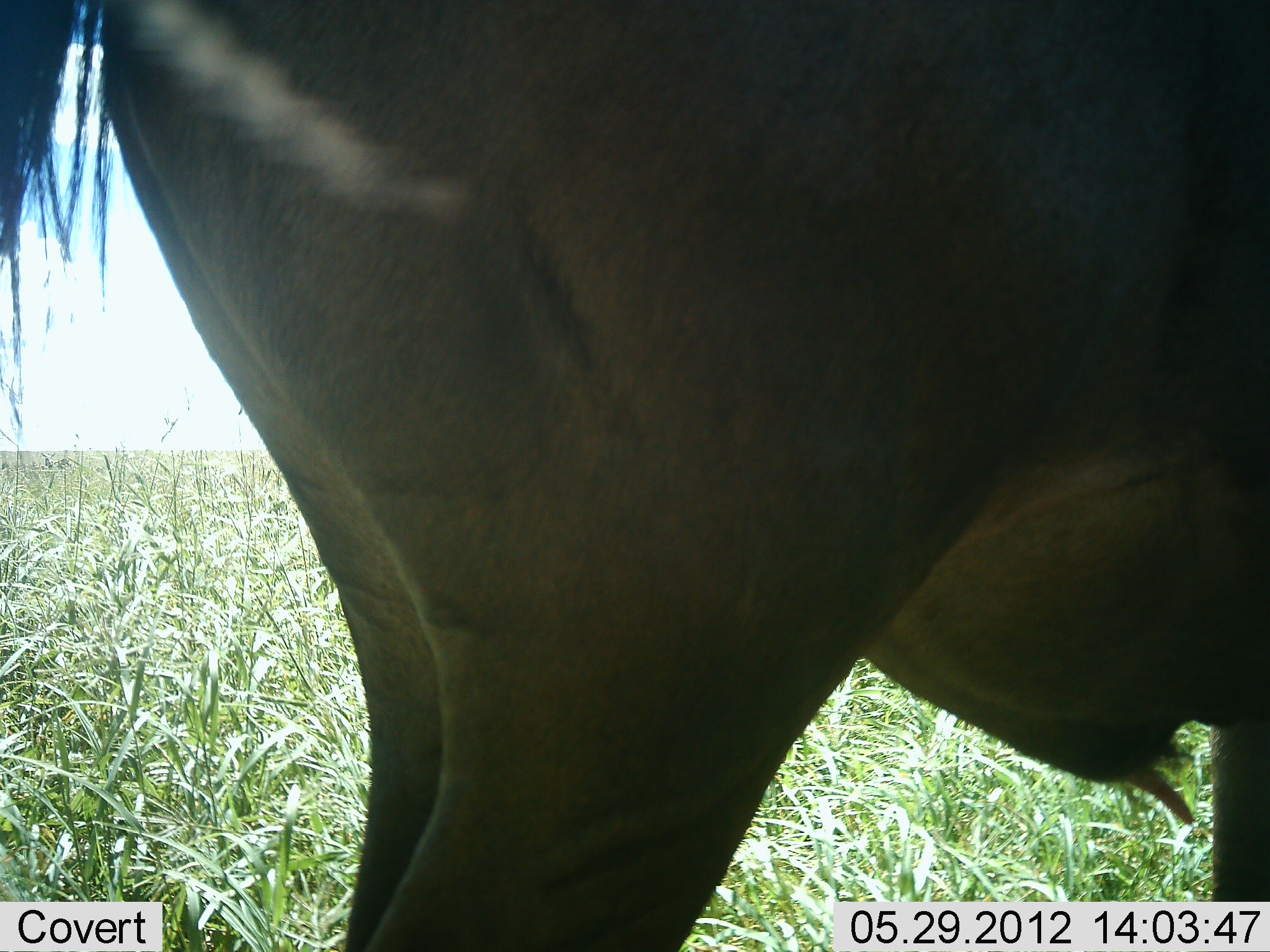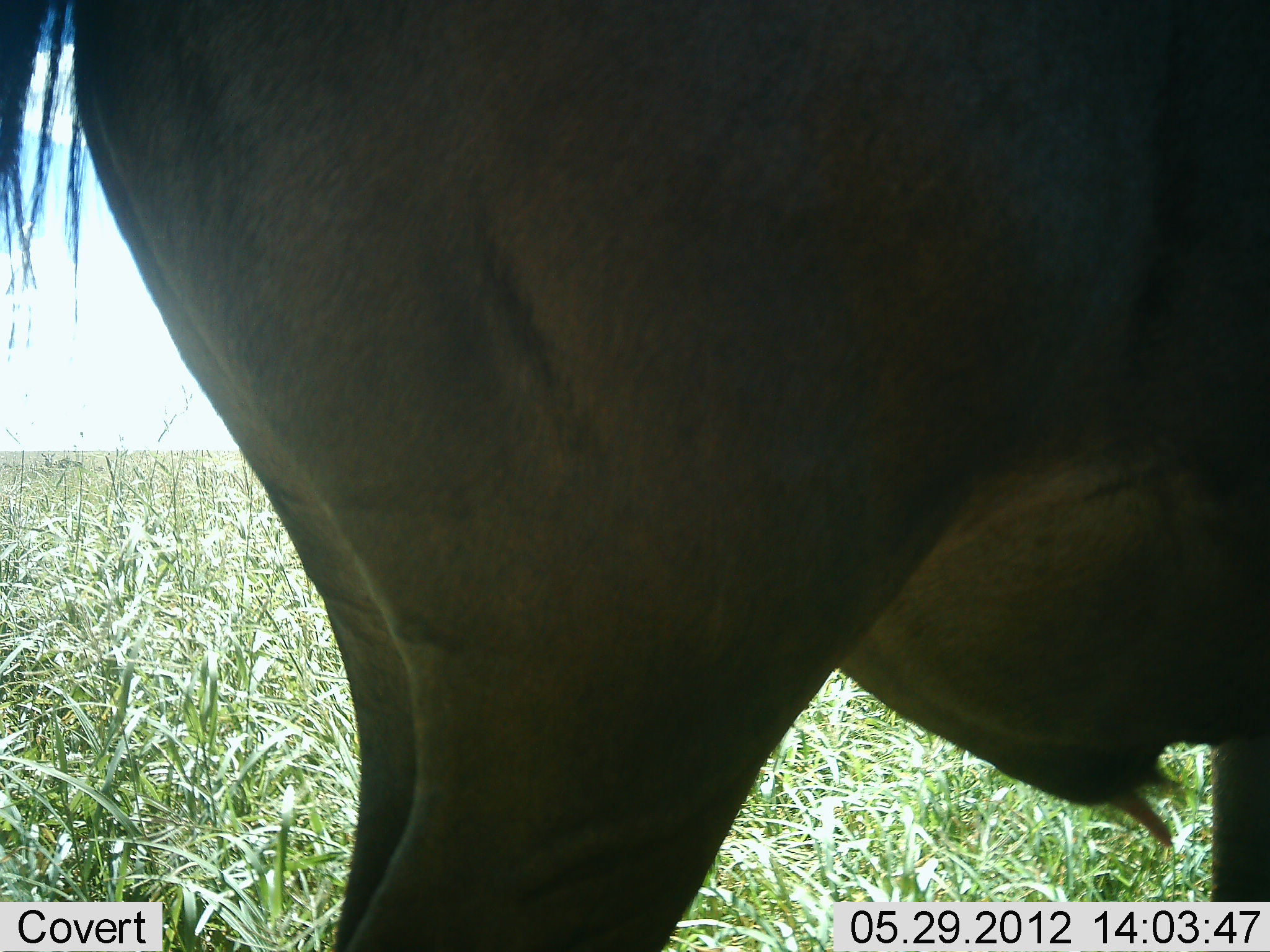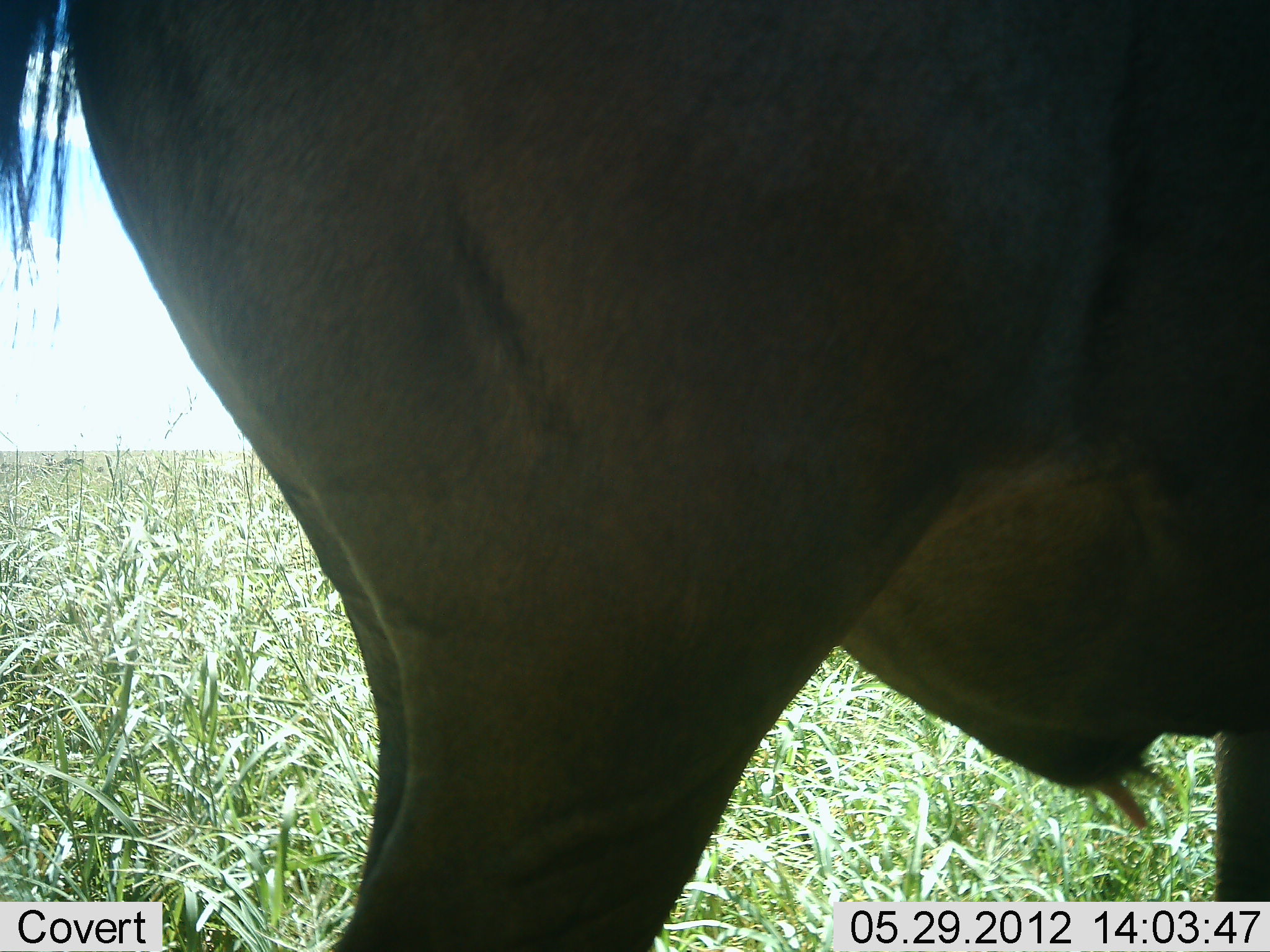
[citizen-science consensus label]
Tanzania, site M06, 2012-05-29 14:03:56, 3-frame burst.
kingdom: Animalia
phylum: Chordata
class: Mammalia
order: Artiodactyla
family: Bovidae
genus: Connochaetes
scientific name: Connochaetes taurinus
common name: blue wildebeest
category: wildebeest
Wildebeest (blue wildebeest) (Connochaetes taurinus), count 1. Behavior (volunteer vote fractions): standing 95%, resting 0%, moving 0%, interacting 5%. Young present (vote fraction): 0%. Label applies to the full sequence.